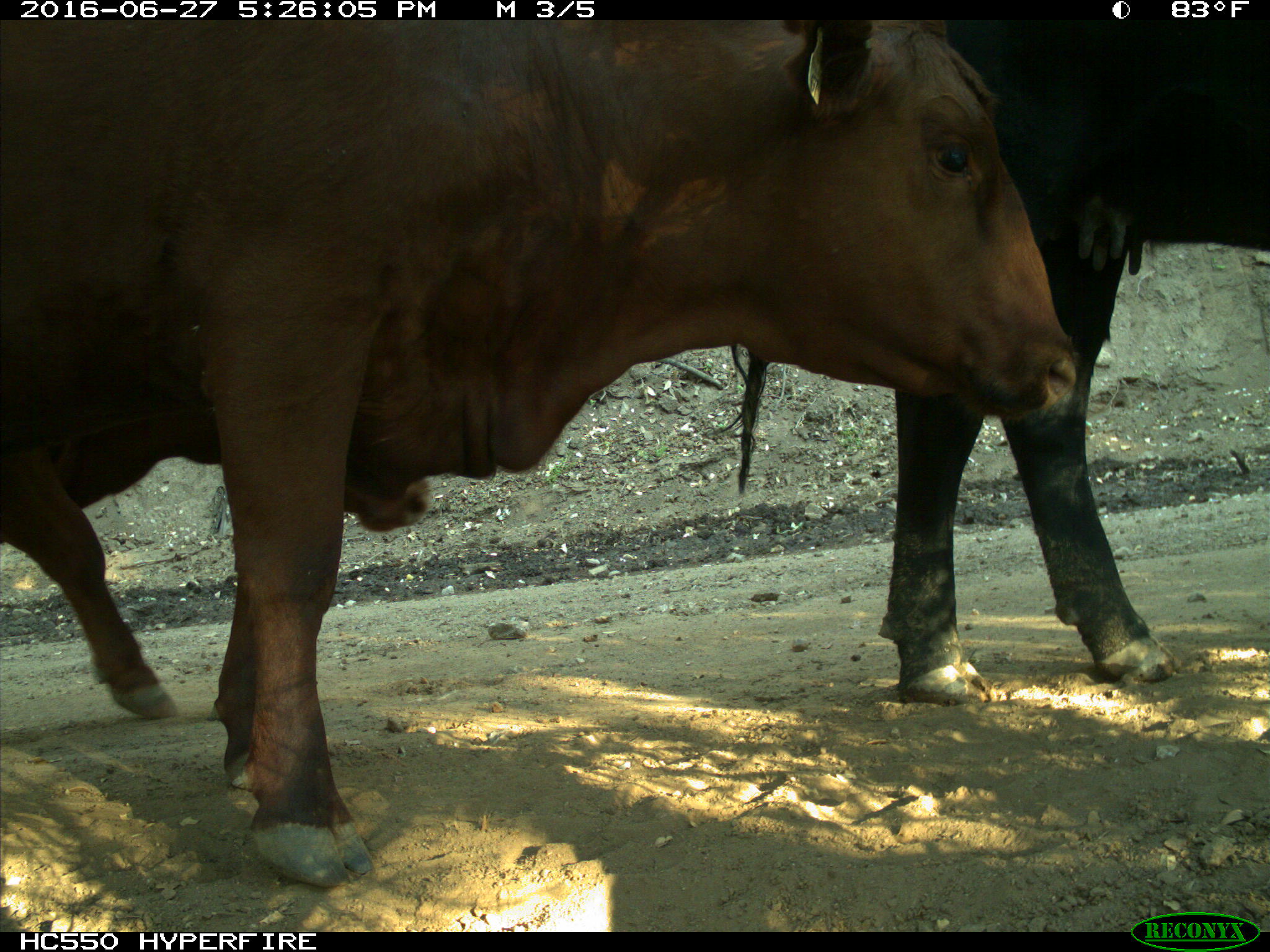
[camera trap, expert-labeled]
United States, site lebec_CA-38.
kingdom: Animalia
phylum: Chordata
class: Mammalia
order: Artiodactyla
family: Bovidae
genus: Bos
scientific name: Bos taurus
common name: domestic cow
Bos taurus (domestic cow).